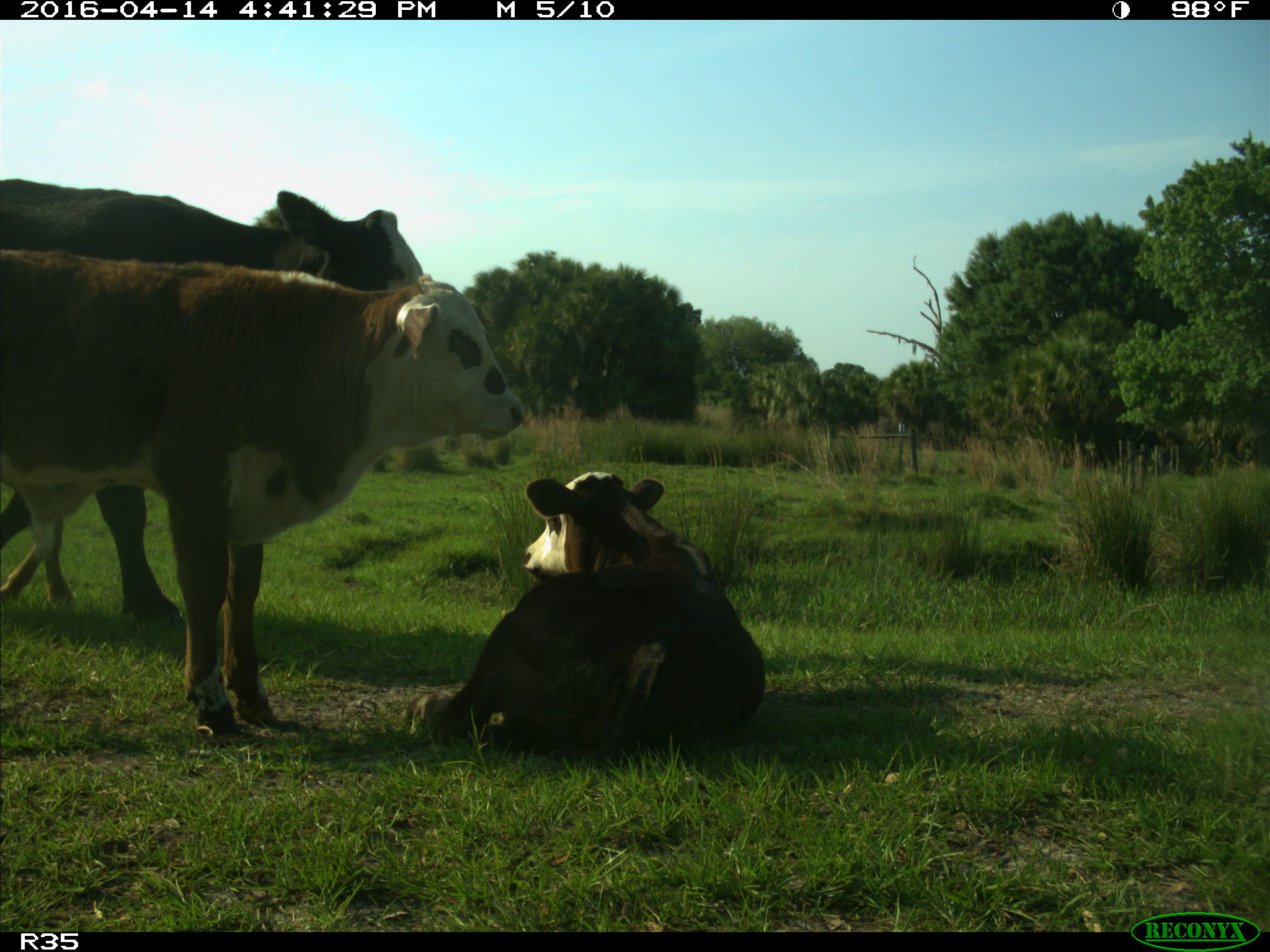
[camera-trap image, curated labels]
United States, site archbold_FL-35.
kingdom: Animalia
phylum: Chordata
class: Mammalia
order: Artiodactyla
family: Bovidae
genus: Bos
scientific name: Bos taurus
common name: domestic cow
Bos taurus (domestic cow).